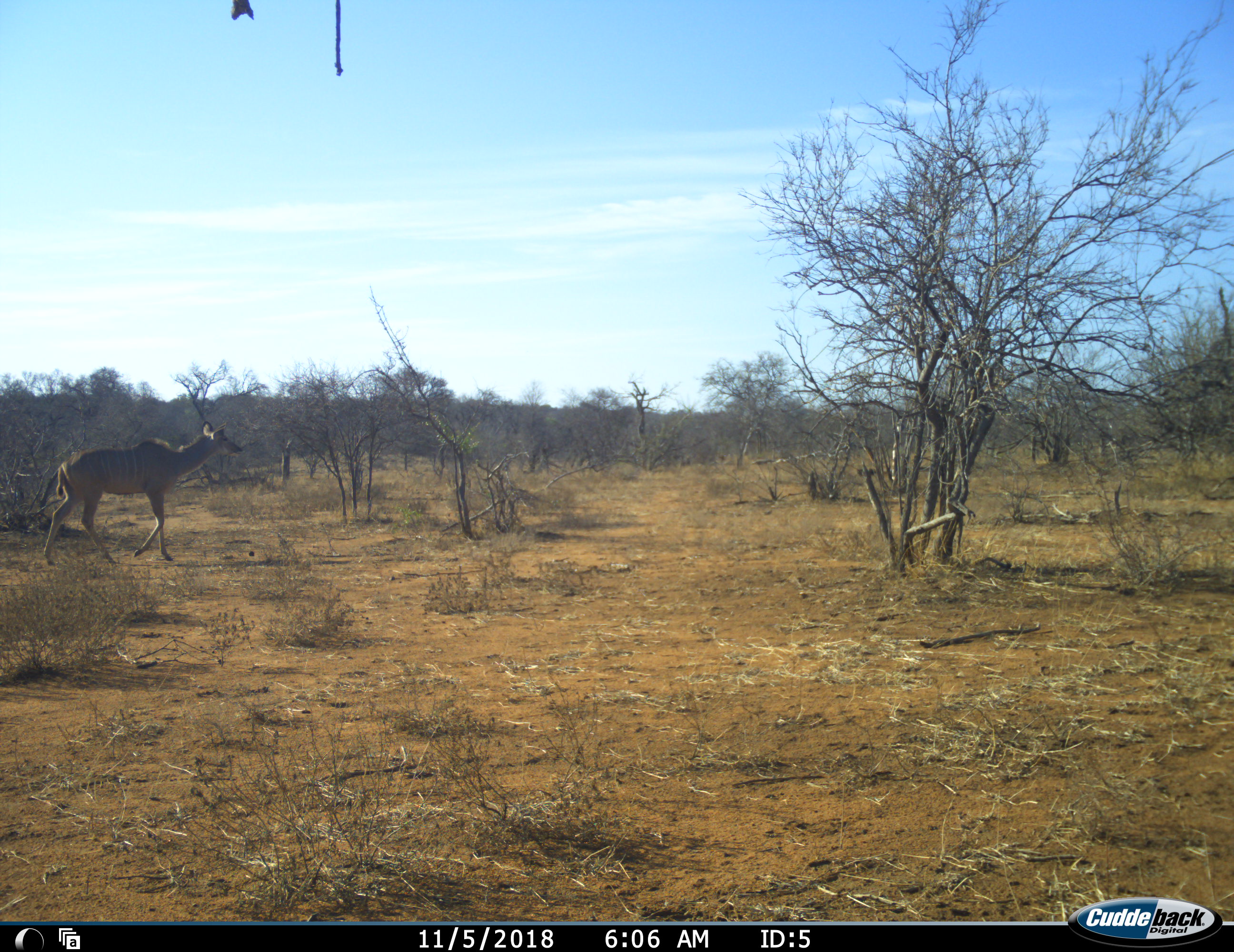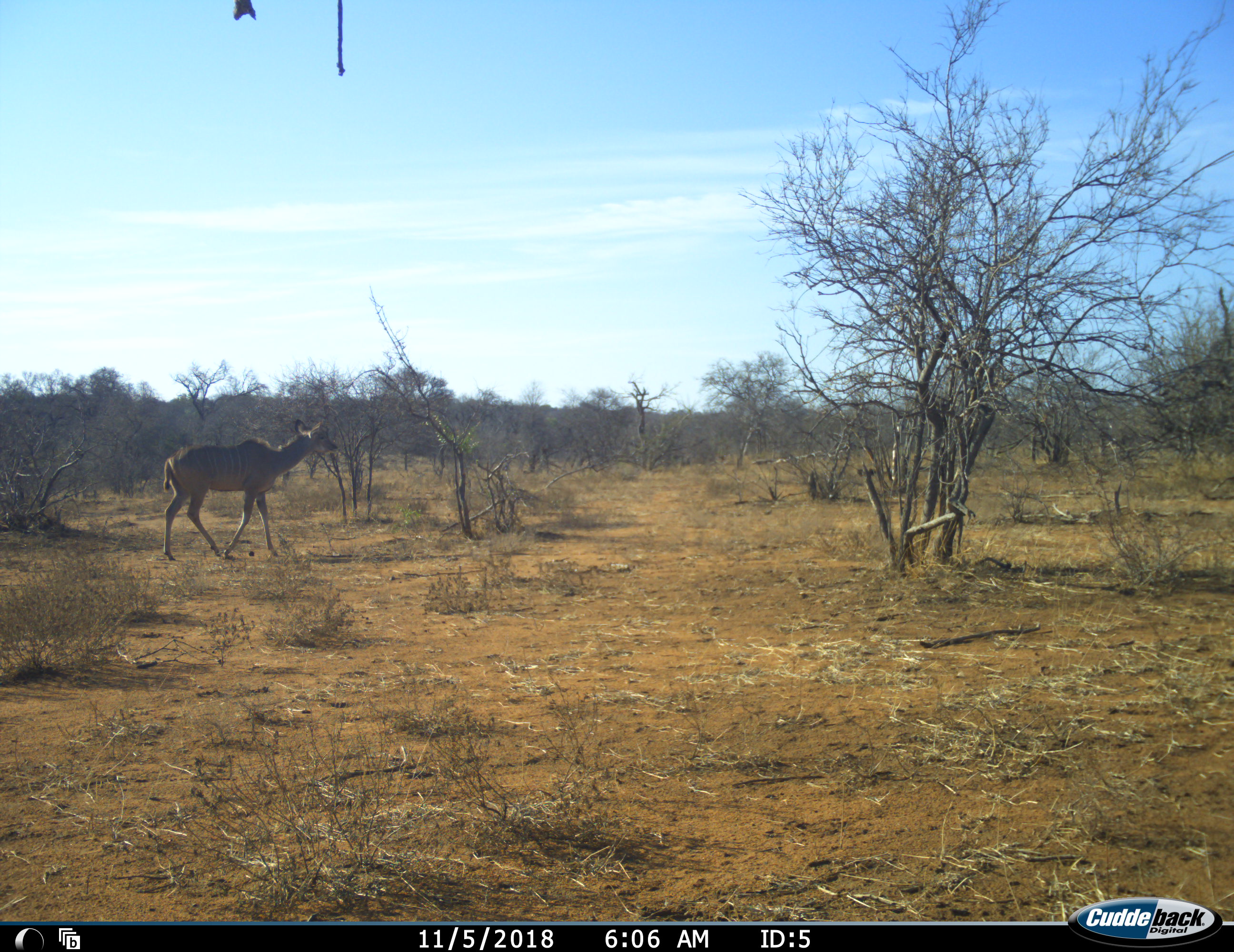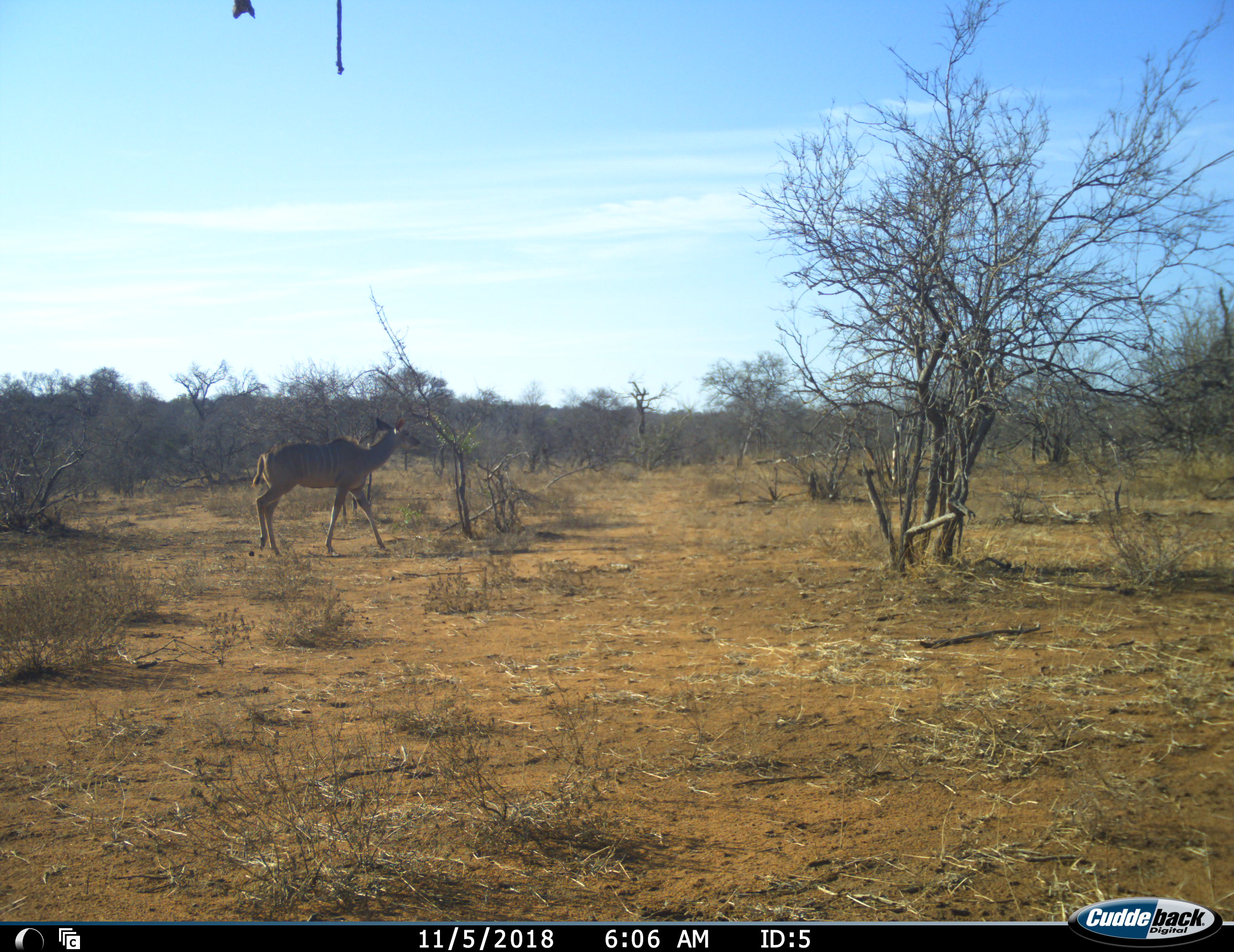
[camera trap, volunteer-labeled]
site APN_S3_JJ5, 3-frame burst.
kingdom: Animalia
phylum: Chordata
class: Mammalia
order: Artiodactyla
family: Bovidae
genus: Tragelaphus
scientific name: Tragelaphus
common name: kudu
Kudu (Tragelaphus), count 1. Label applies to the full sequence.